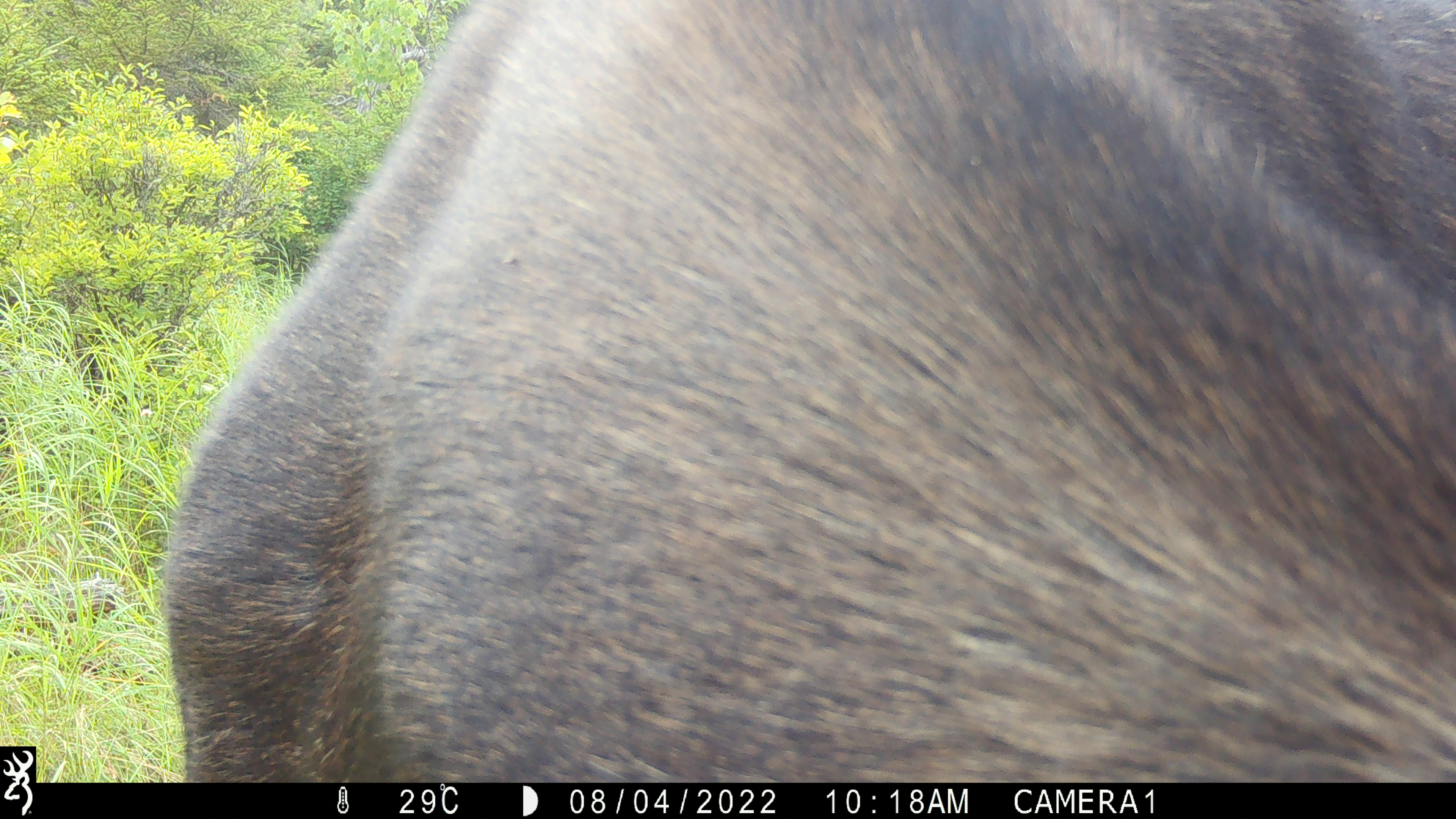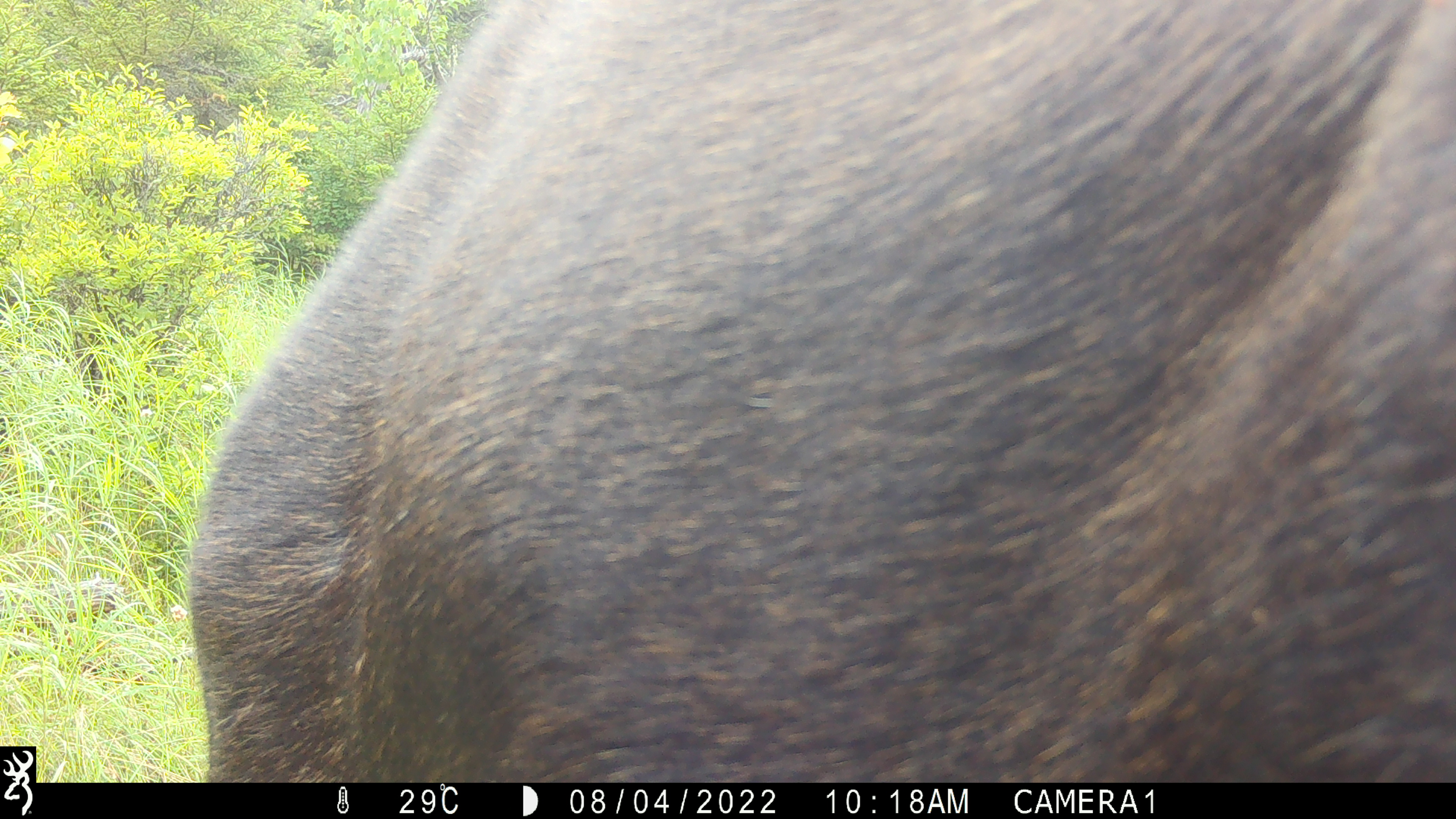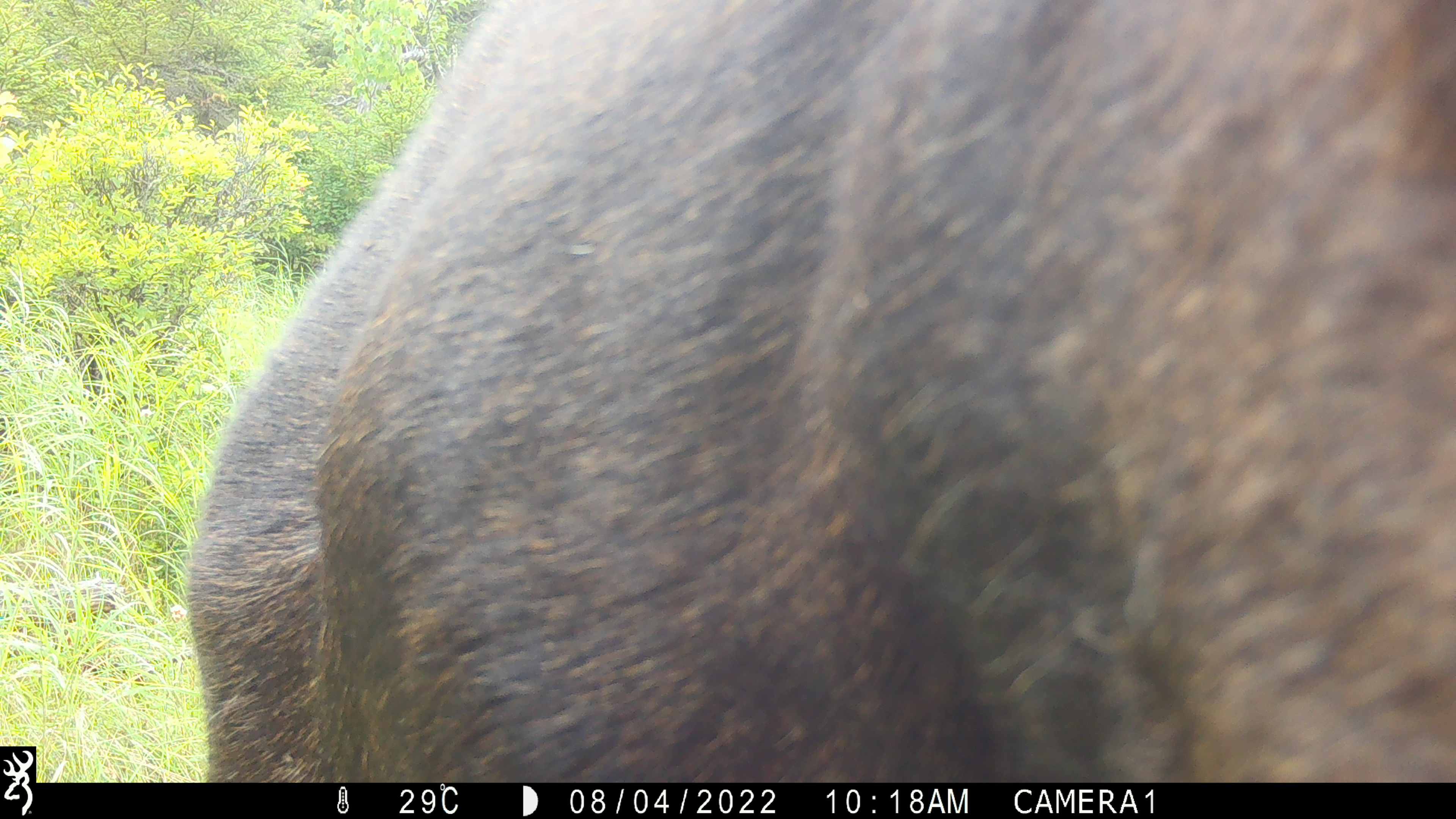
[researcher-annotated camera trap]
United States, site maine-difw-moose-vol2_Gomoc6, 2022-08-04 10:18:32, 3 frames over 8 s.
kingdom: Animalia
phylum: Chordata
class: Mammalia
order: Artiodactyla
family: Cervidae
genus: Alces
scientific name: Alces alces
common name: moose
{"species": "moose (Alces alces)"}